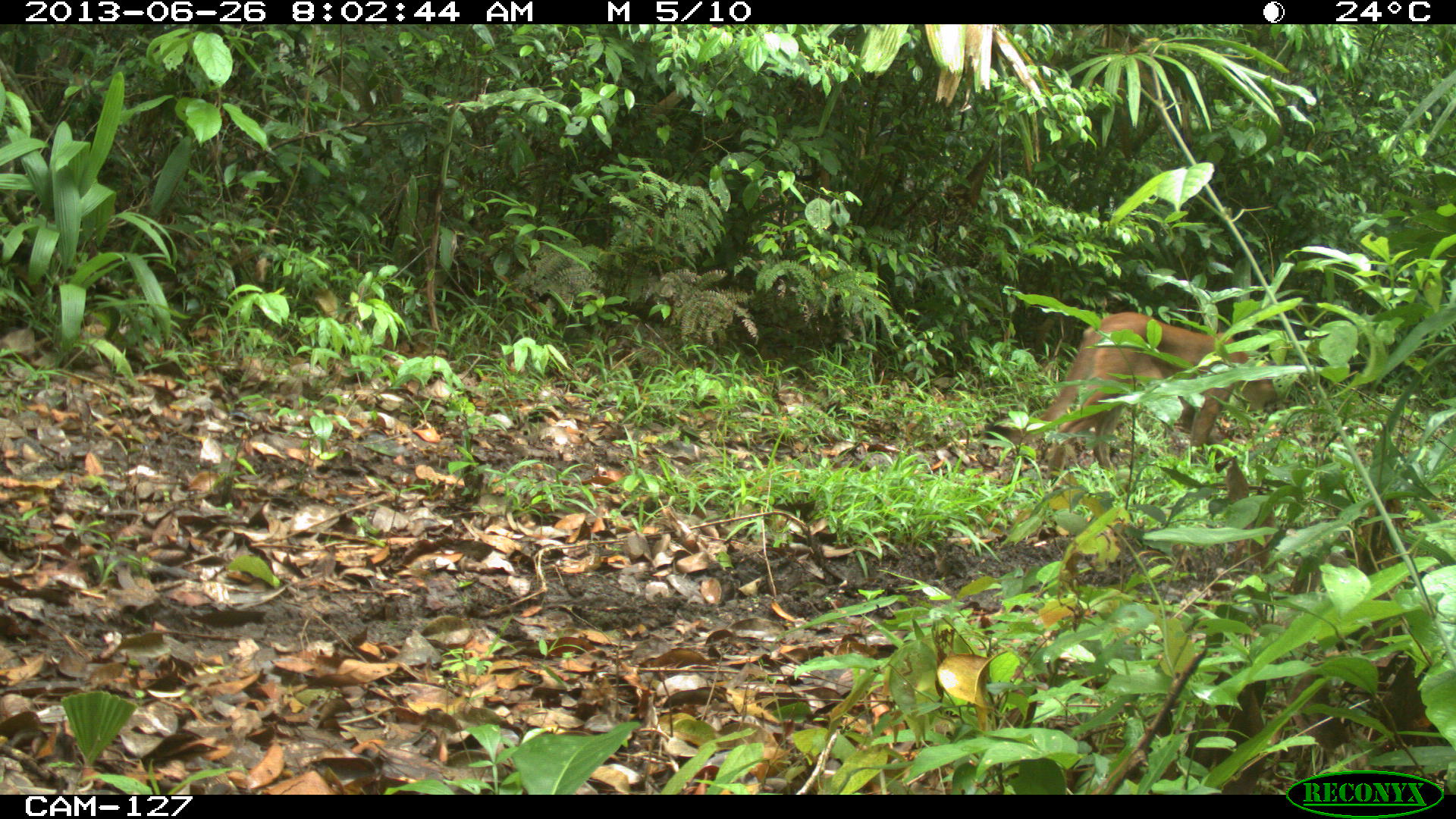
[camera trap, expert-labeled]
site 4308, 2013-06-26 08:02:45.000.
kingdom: Animalia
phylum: Chordata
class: Mammalia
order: Carnivora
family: Felidae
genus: Puma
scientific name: Puma concolor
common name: mountain lion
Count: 1.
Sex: female.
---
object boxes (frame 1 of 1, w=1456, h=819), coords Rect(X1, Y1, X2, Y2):
puma concolor: Rect(982, 310, 1278, 480)